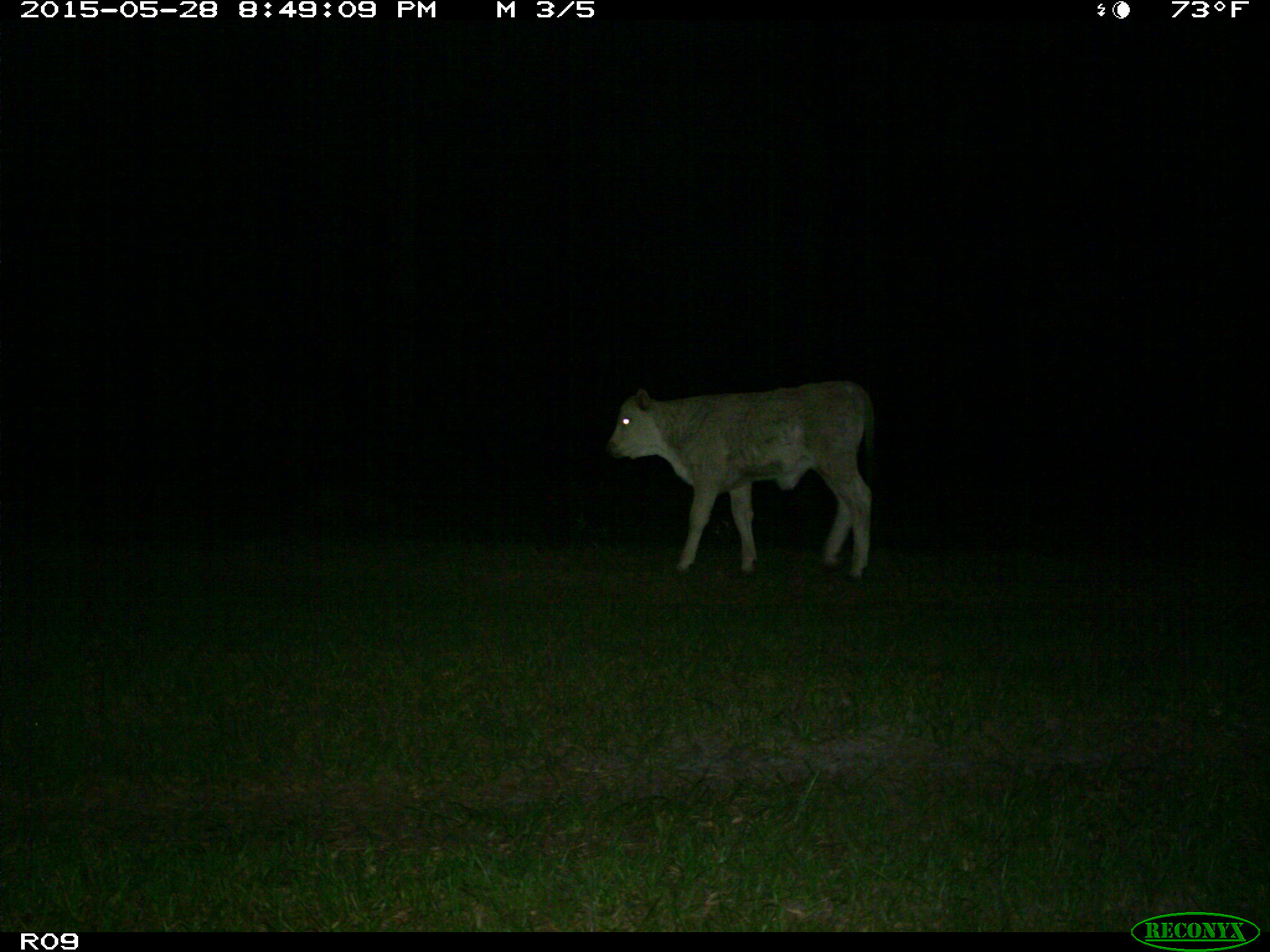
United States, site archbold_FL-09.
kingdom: Animalia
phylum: Chordata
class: Mammalia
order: Artiodactyla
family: Bovidae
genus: Bos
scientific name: Bos taurus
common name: domestic cow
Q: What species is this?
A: Bos taurus (domestic cow).